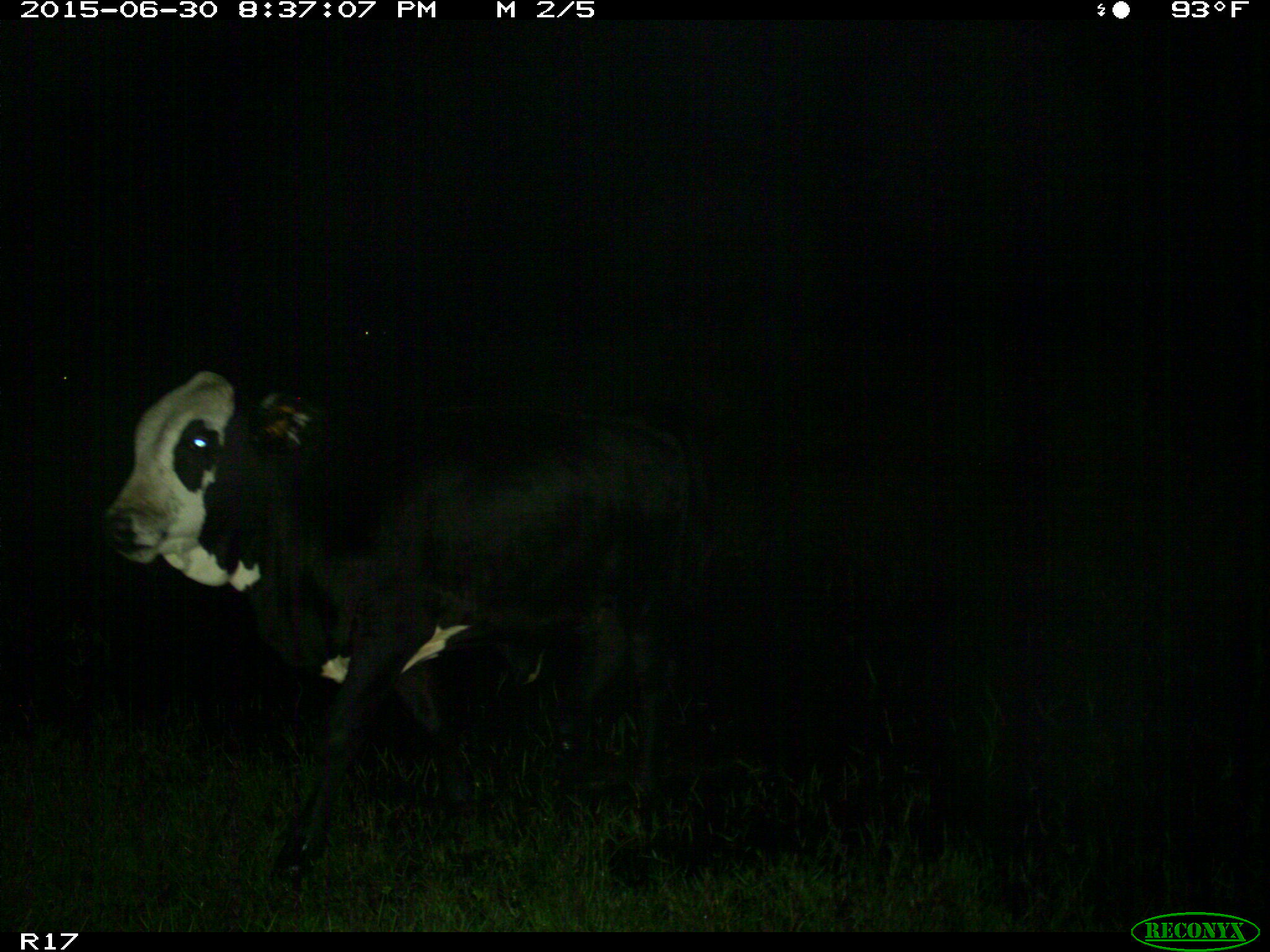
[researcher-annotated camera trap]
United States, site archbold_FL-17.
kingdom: Animalia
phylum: Chordata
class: Mammalia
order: Artiodactyla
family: Bovidae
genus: Bos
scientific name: Bos taurus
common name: domestic cow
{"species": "Bos taurus (domestic cow)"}